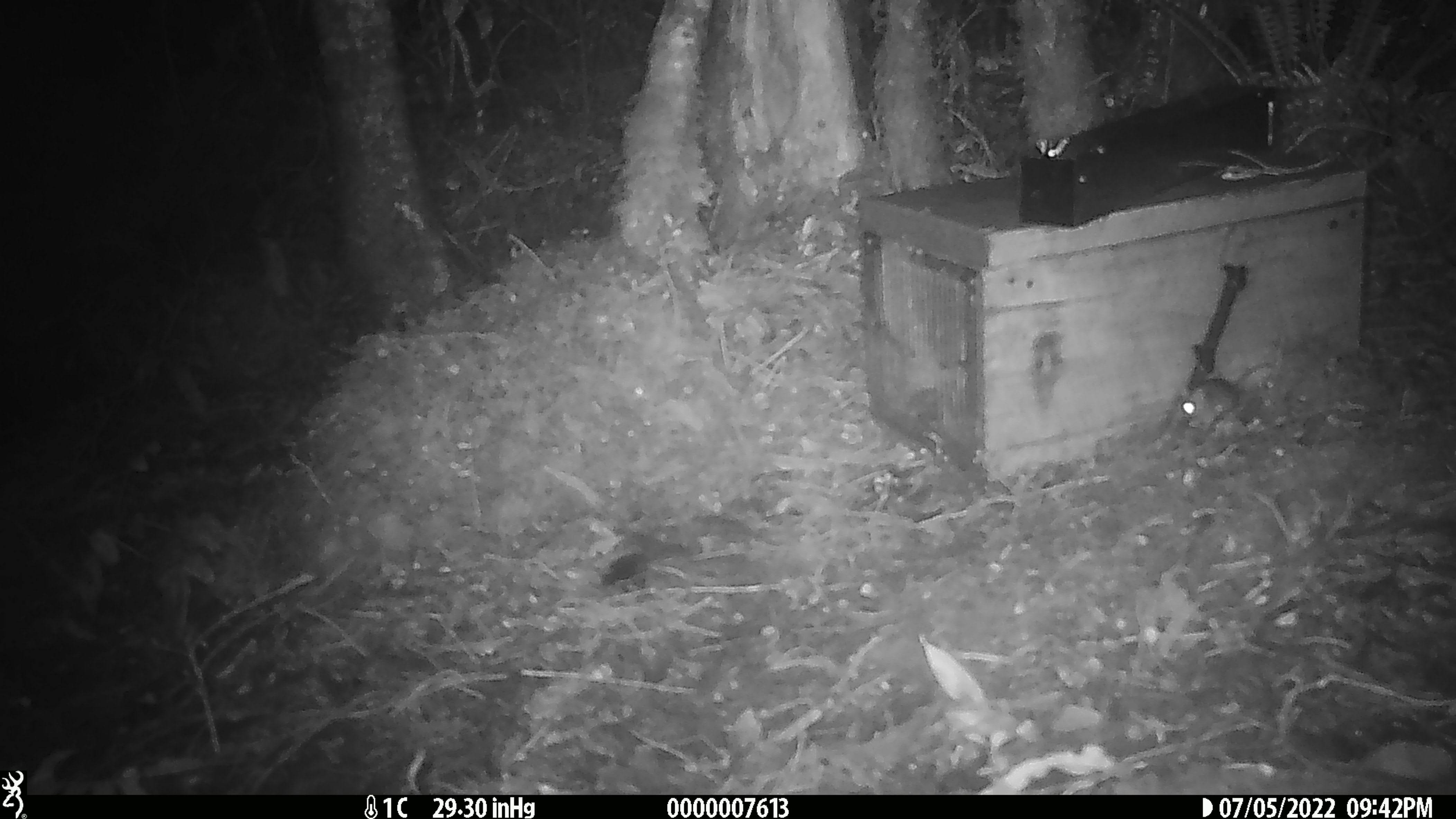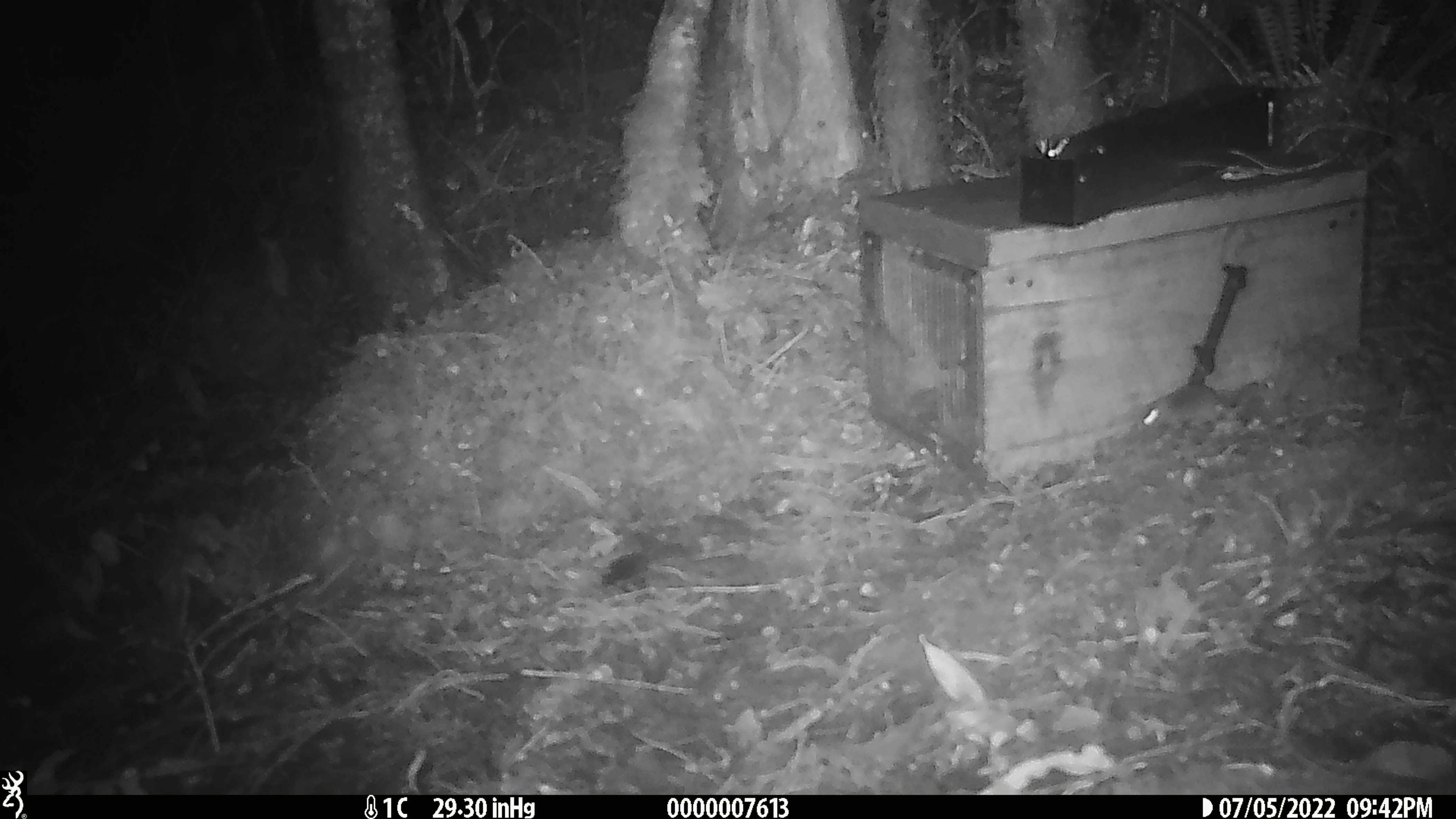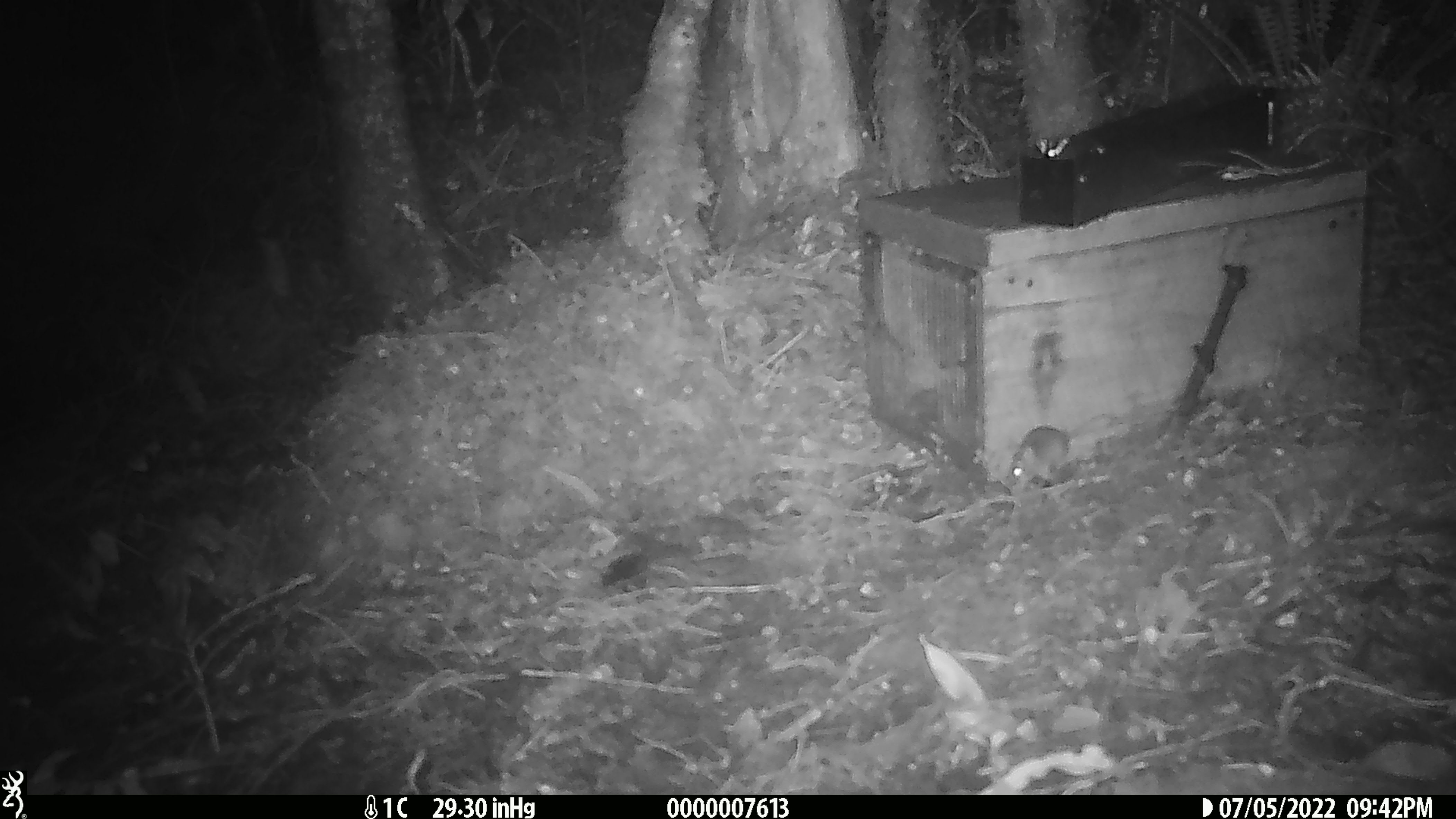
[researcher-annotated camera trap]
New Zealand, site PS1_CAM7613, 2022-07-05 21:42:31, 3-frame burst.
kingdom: Animalia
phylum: Chordata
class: Mammalia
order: Rodentia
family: Muridae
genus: Mus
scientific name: Mus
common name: mouse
Mouse (Mus).